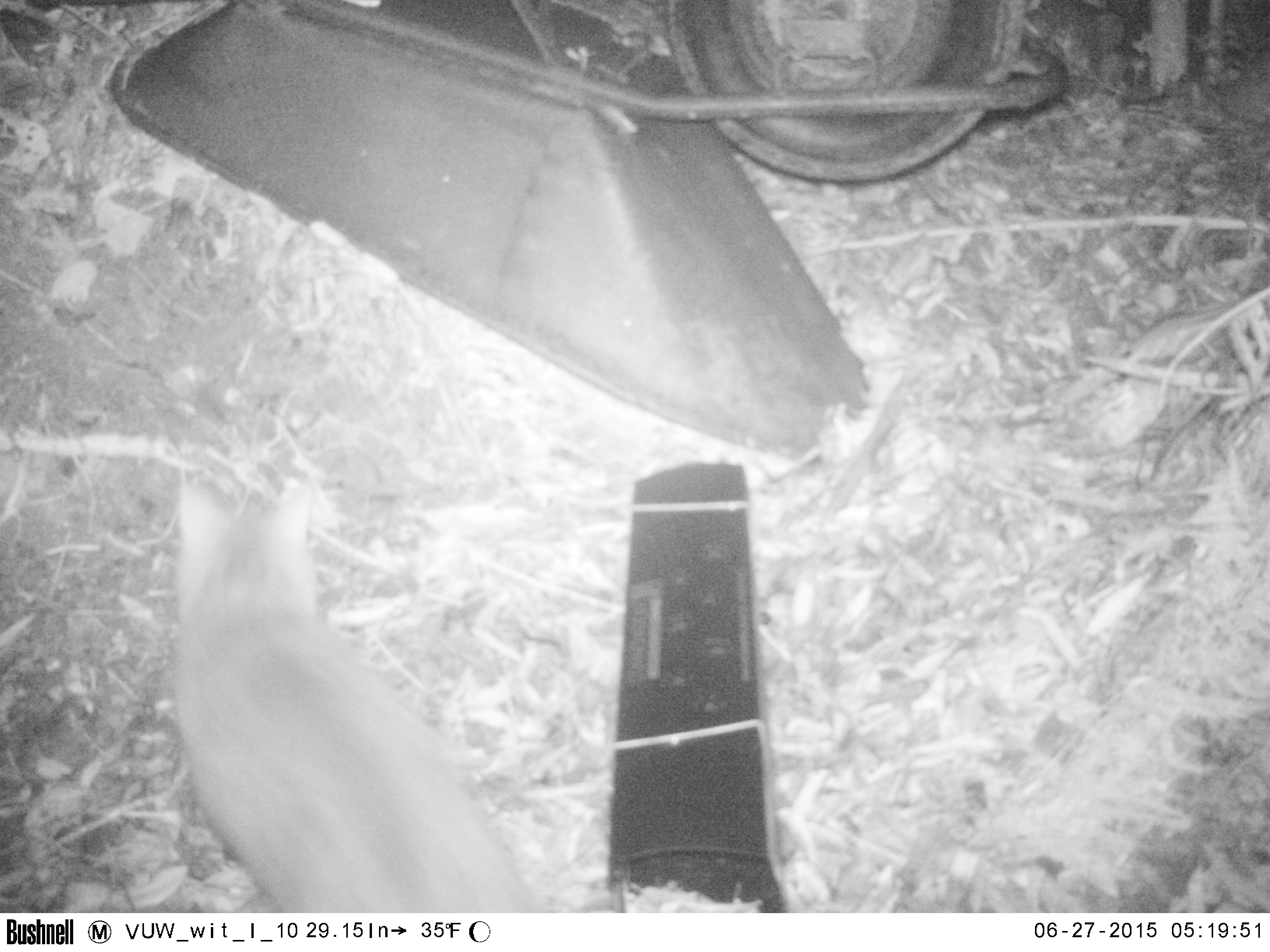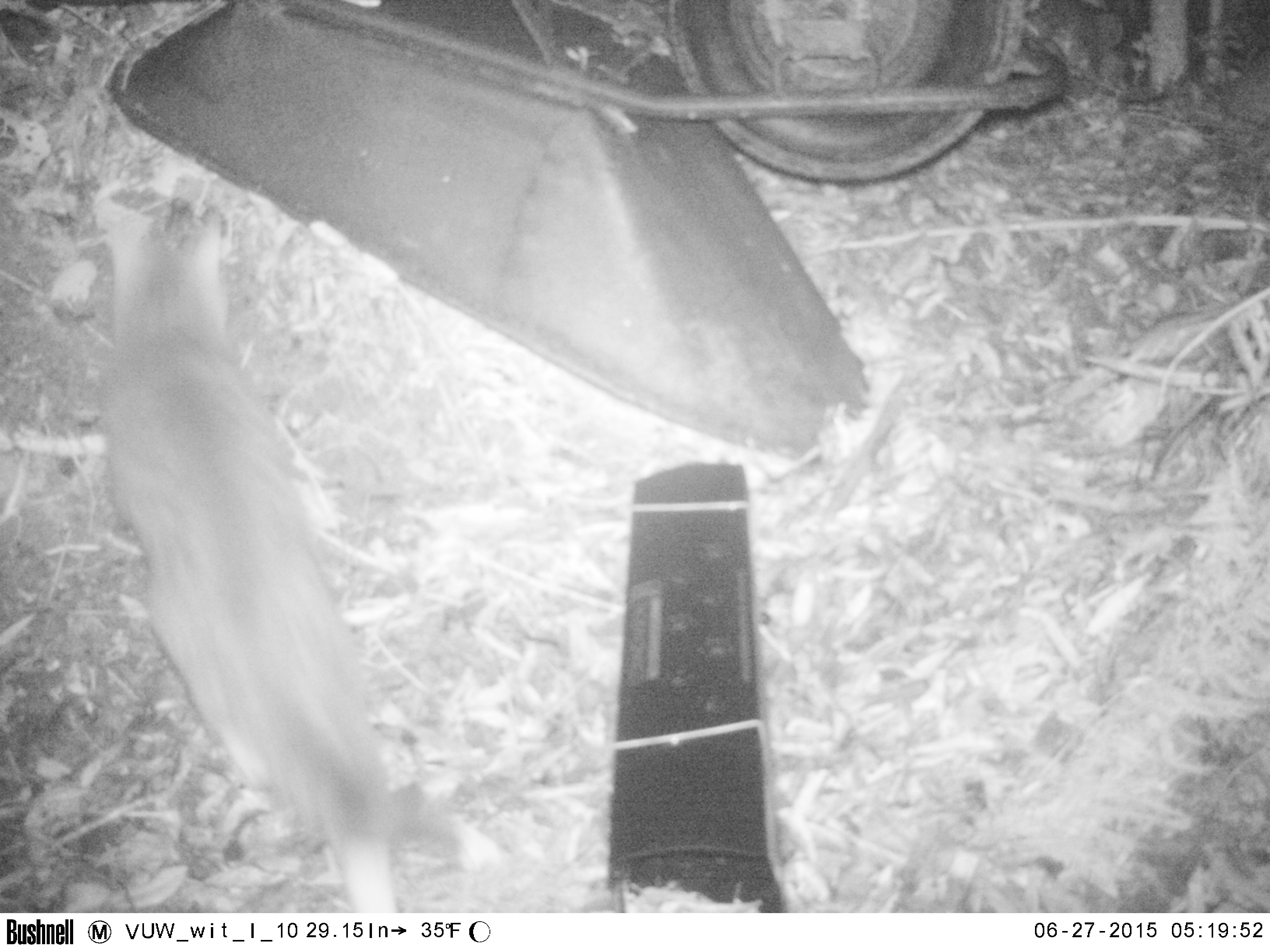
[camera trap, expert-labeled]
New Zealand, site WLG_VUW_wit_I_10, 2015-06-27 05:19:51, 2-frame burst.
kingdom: Animalia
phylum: Chordata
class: Mammalia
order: Carnivora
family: Felidae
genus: Felis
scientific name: Felis catus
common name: domestic cat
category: cat